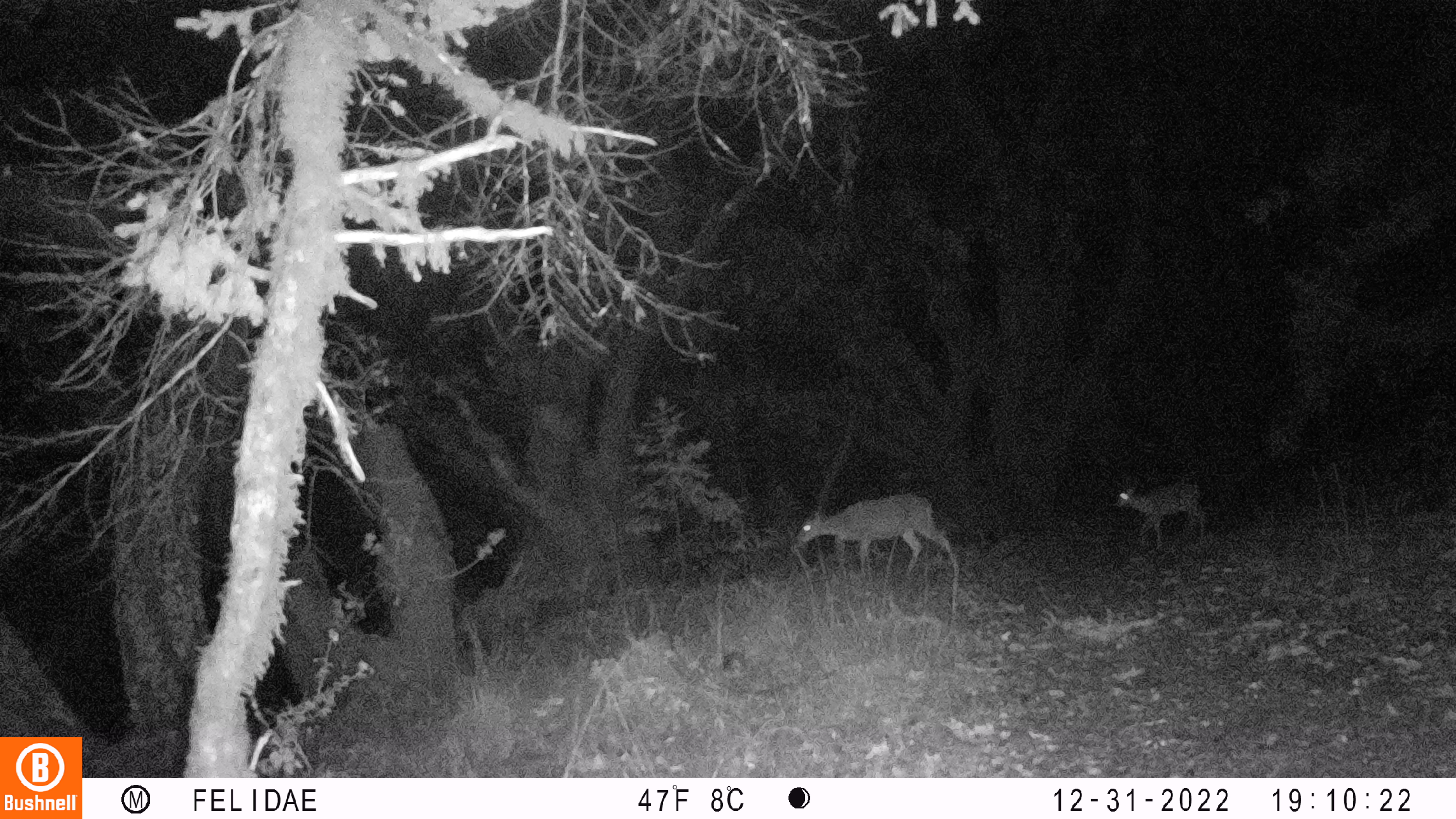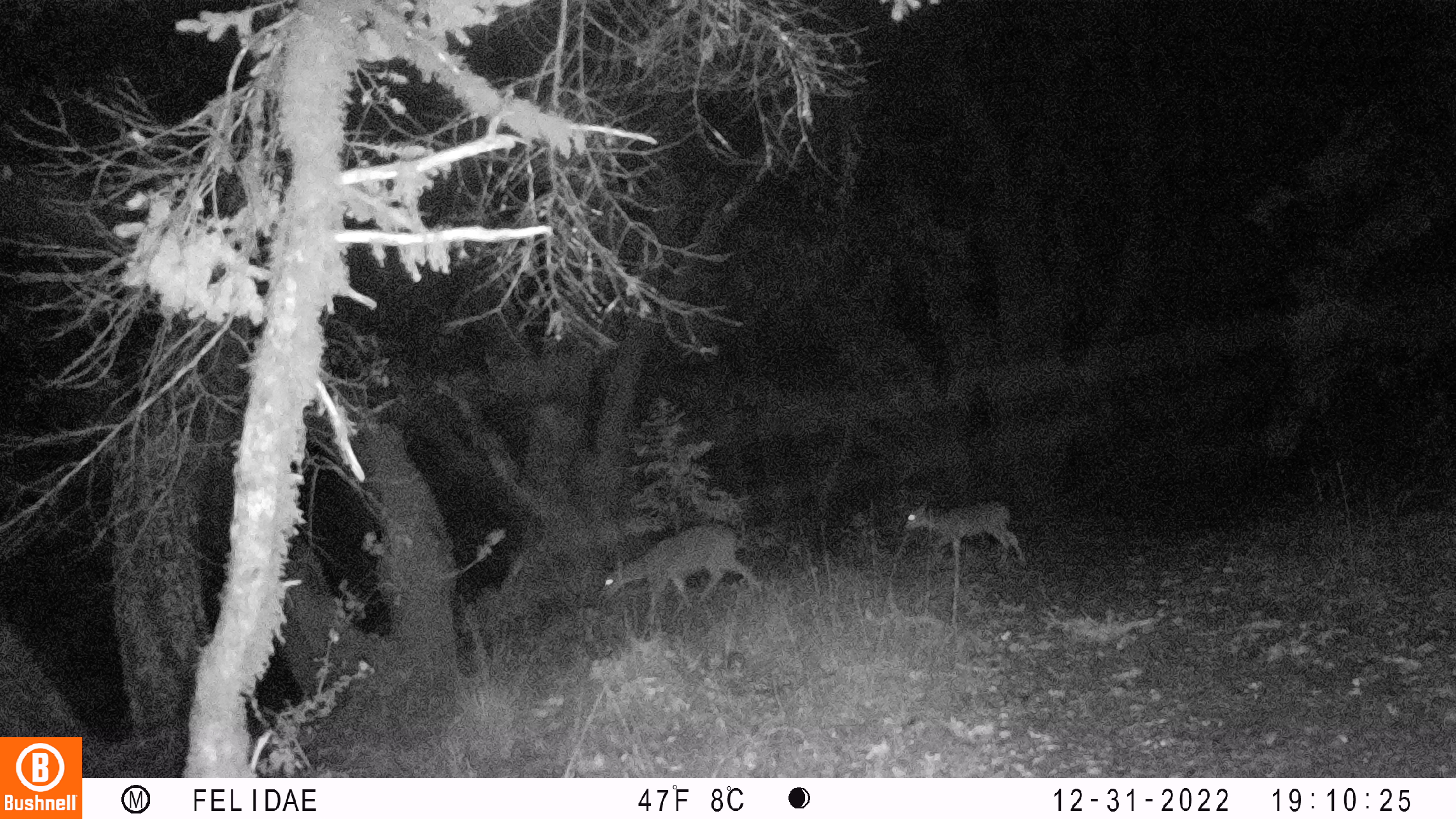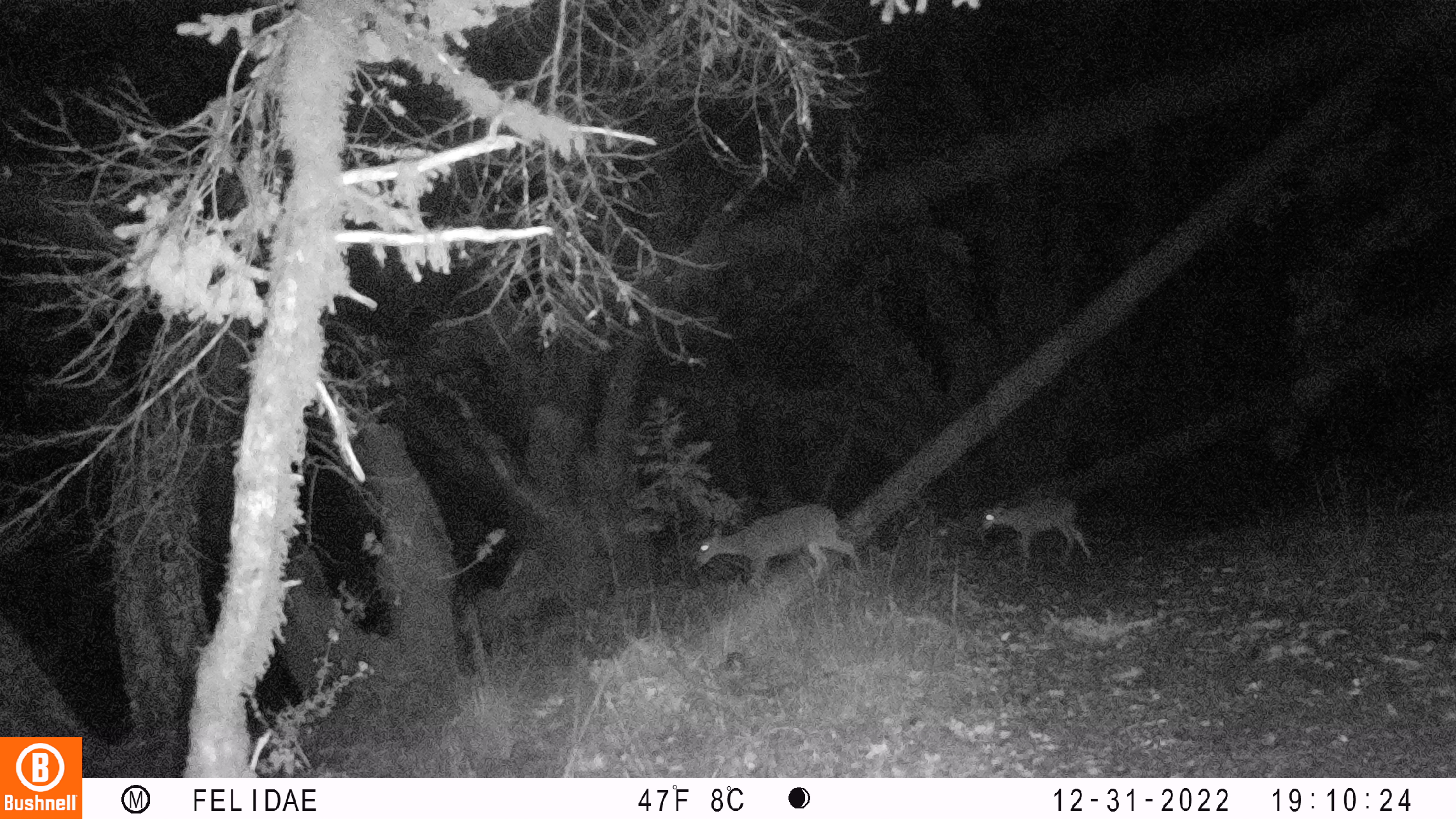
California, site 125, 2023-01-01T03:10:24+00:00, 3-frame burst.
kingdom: Animalia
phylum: Chordata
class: Mammalia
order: Artiodactyla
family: Cervidae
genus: Odocoileus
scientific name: Odocoileus hemionus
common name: mule deer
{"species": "mule deer (Odocoileus hemionus)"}